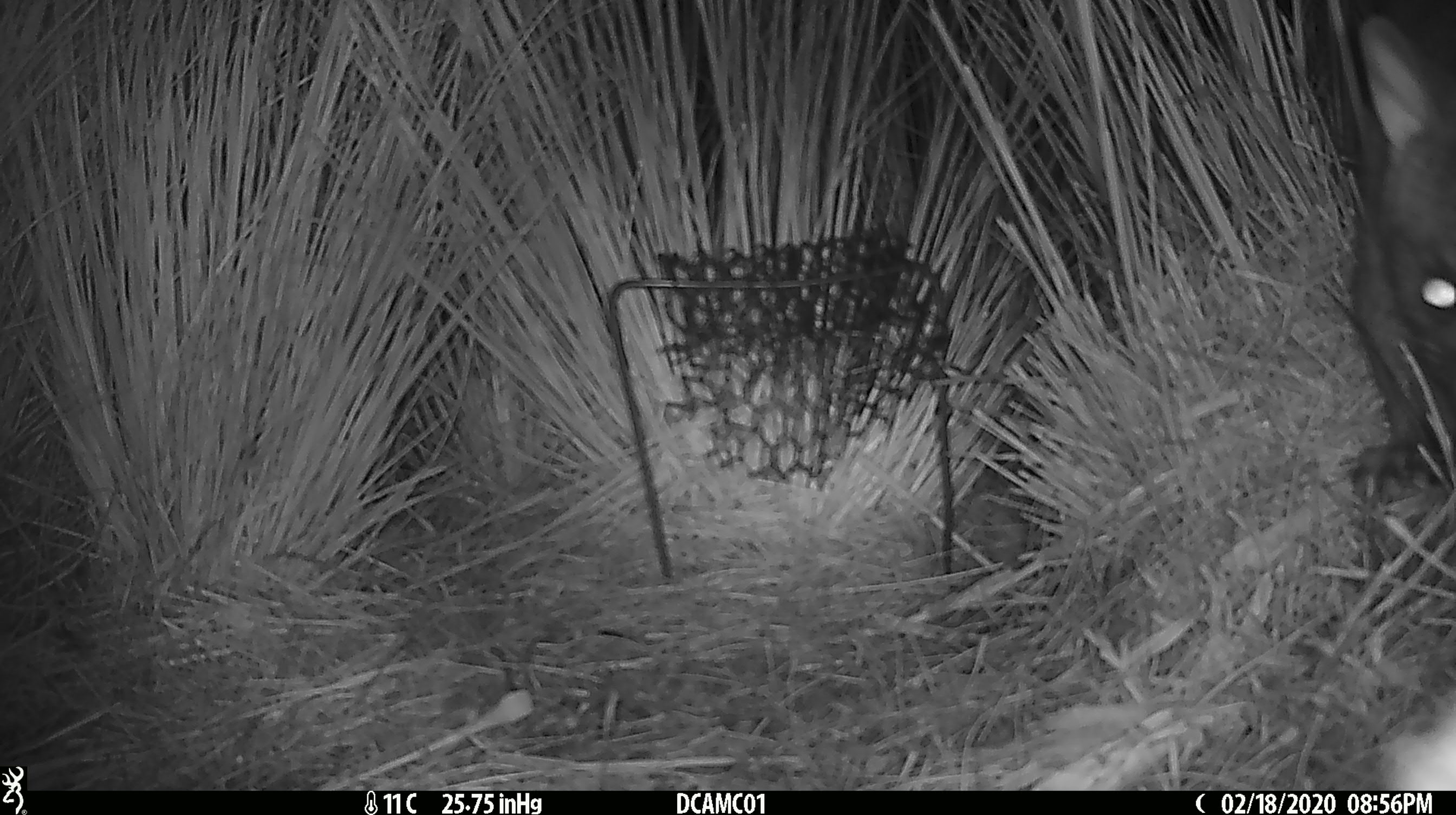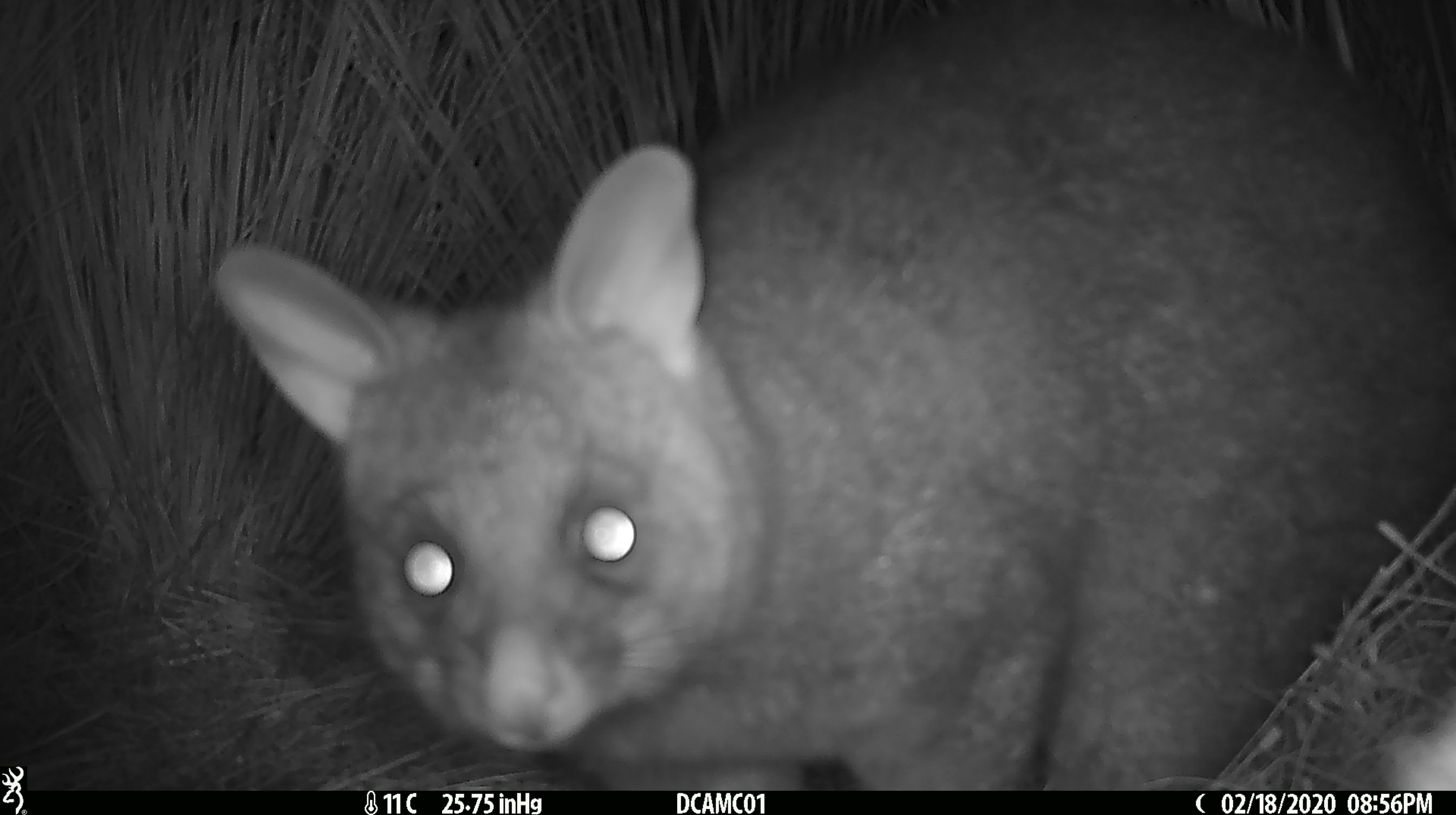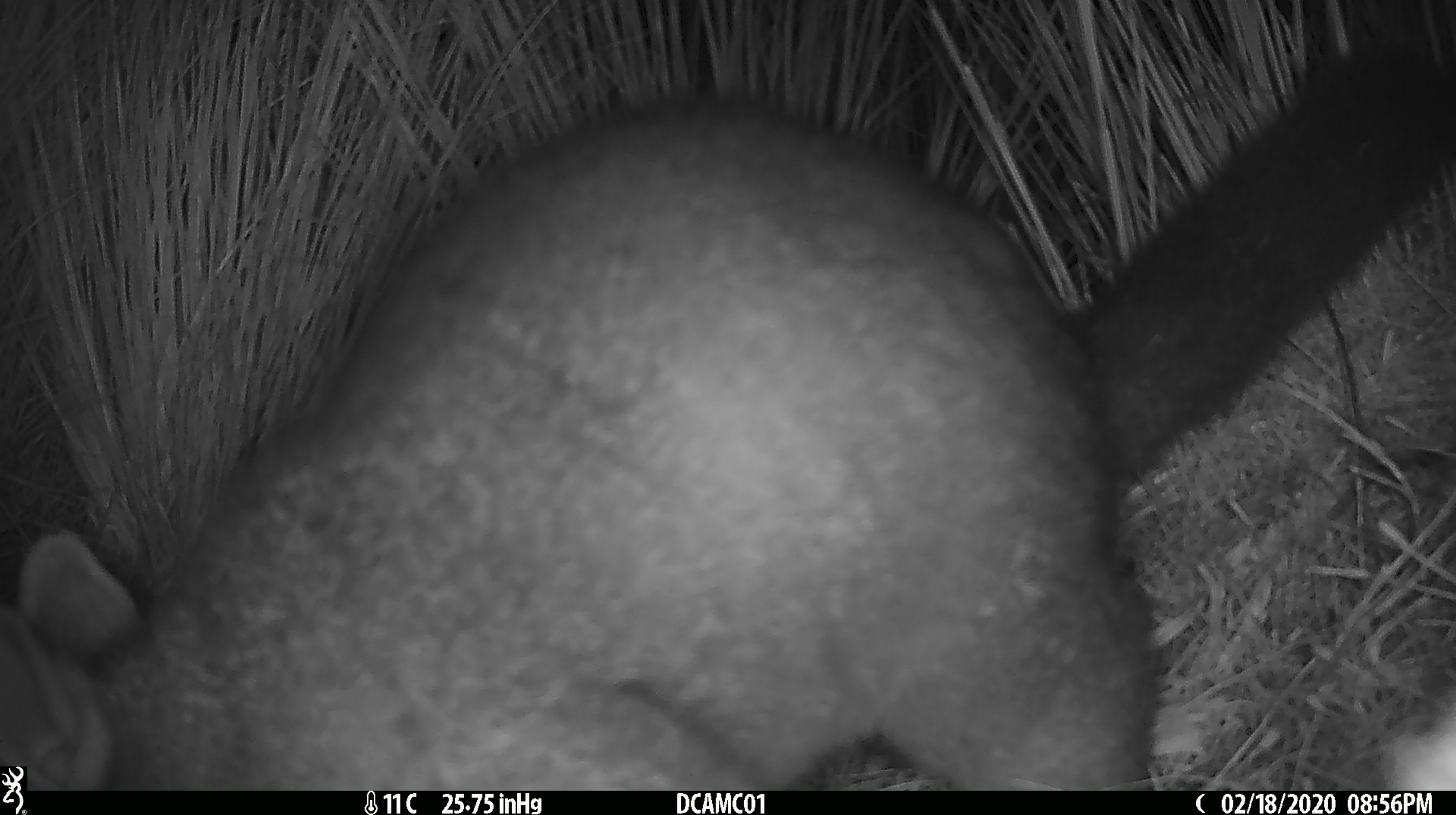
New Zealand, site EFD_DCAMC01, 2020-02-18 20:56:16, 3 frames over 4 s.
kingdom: Animalia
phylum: Chordata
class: Mammalia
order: Diprotodontia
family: Phalangeridae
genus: Trichosurus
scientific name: Trichosurus vulpecula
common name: common brushtail possum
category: possum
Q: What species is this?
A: Possum (common brushtail possum) (Trichosurus vulpecula).